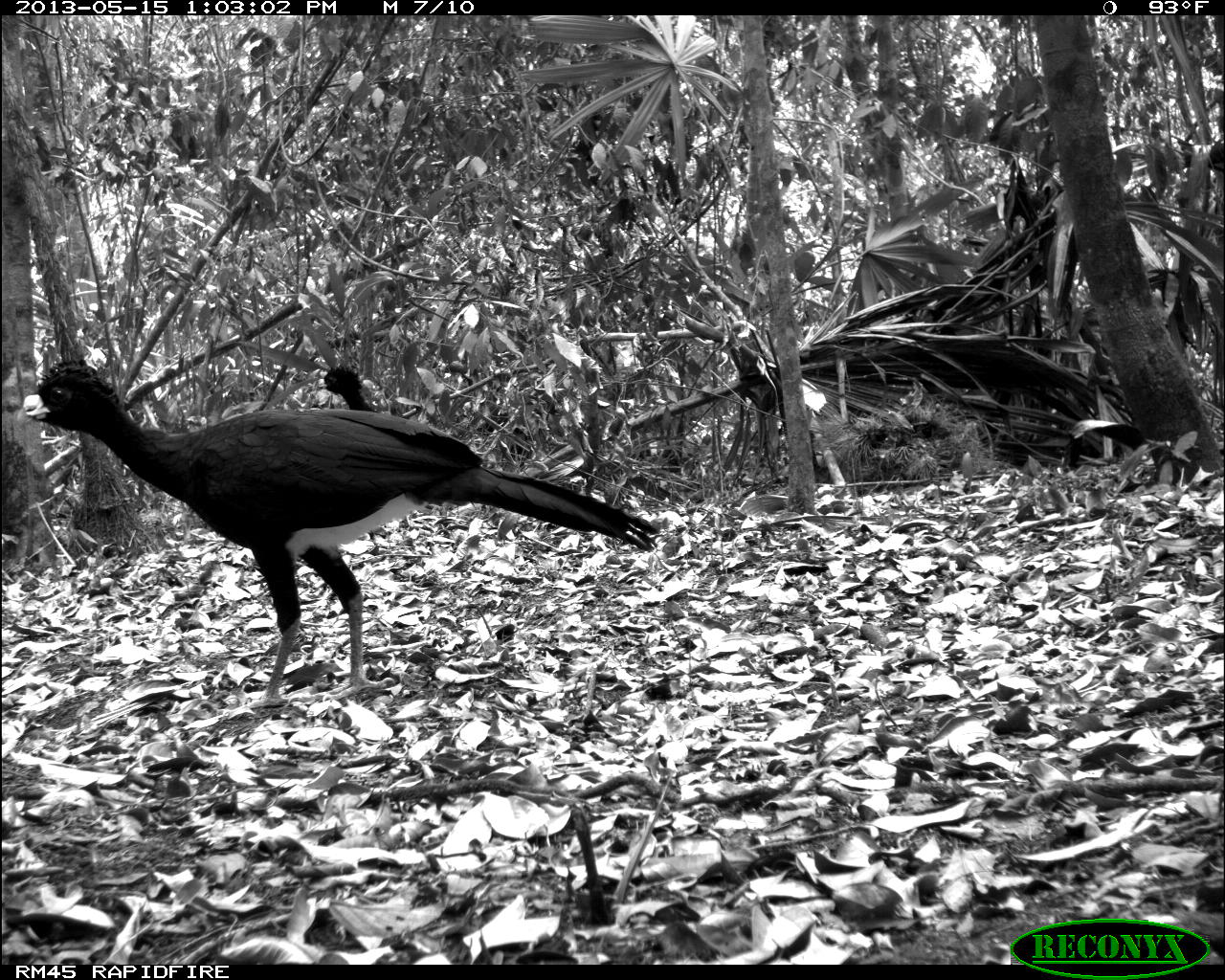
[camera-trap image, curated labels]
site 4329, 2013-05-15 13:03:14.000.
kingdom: Animalia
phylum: Chordata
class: Aves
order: Galliformes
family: Cracidae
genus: Crax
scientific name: Crax rubra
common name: great curassow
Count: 3.